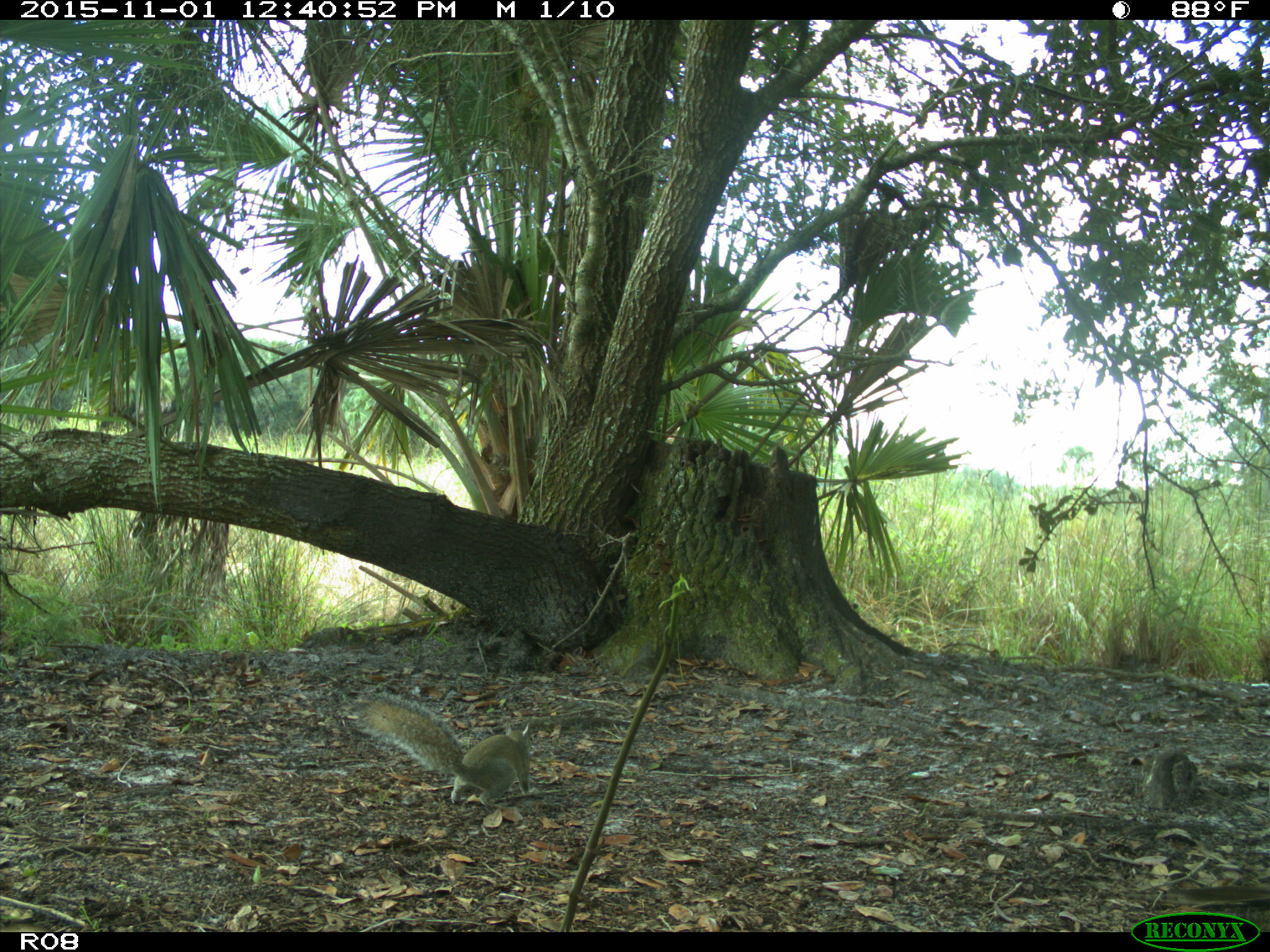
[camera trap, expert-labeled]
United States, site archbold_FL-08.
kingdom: Animalia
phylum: Chordata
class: Mammalia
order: Rodentia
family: Sciuridae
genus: Sciurus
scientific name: Sciurus carolinensis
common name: eastern gray squirrel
Sciurus carolinensis (eastern gray squirrel).